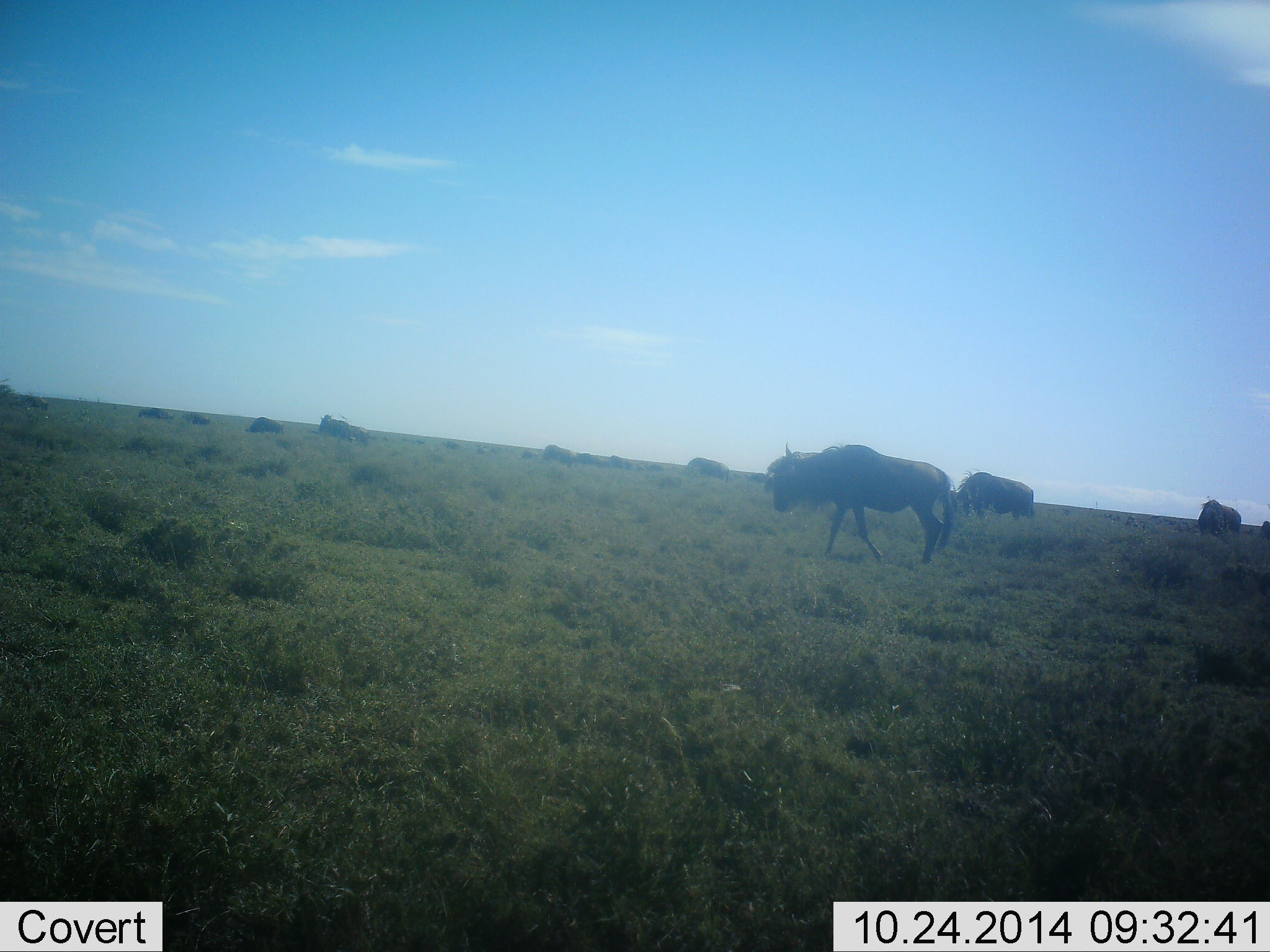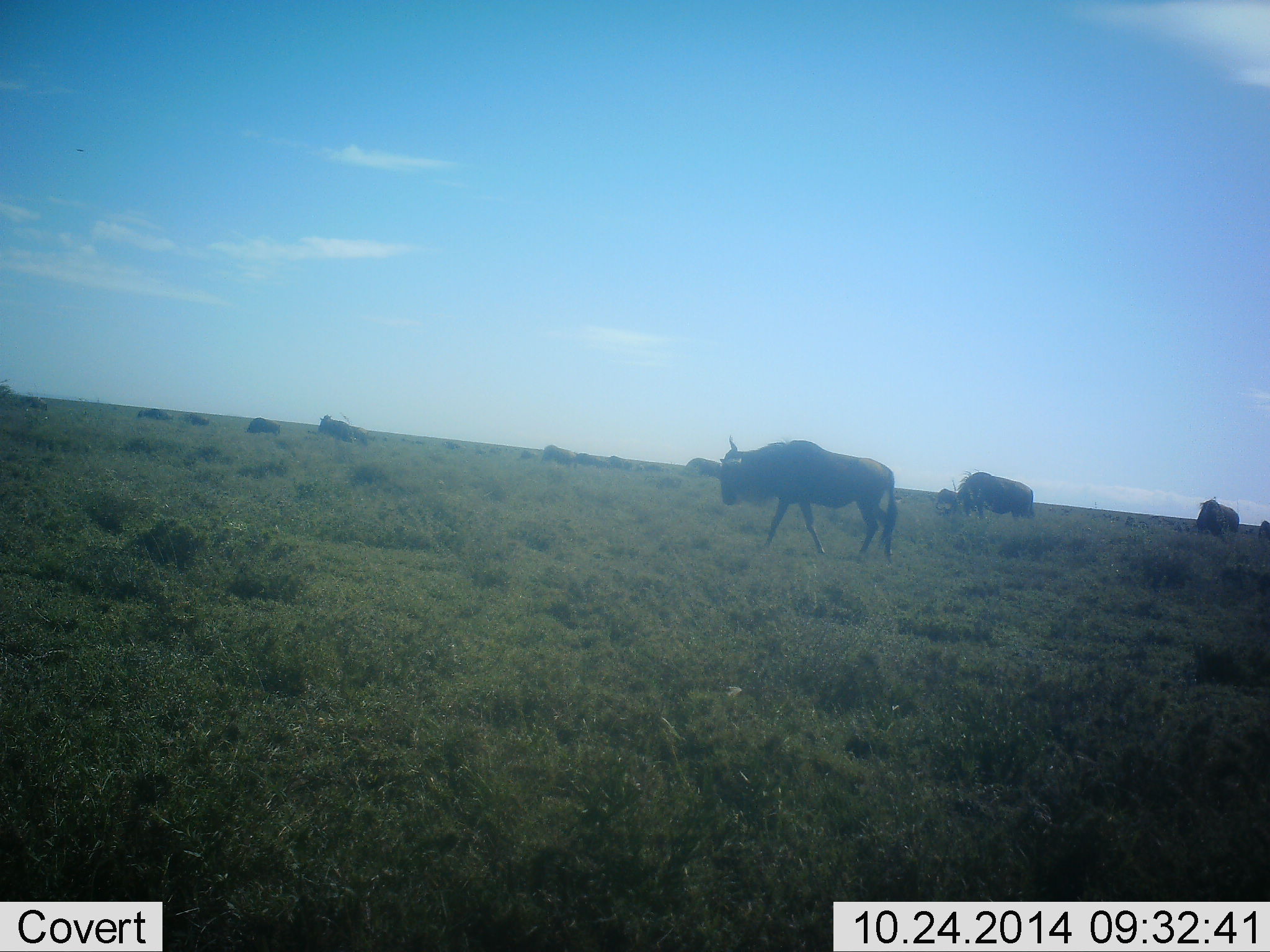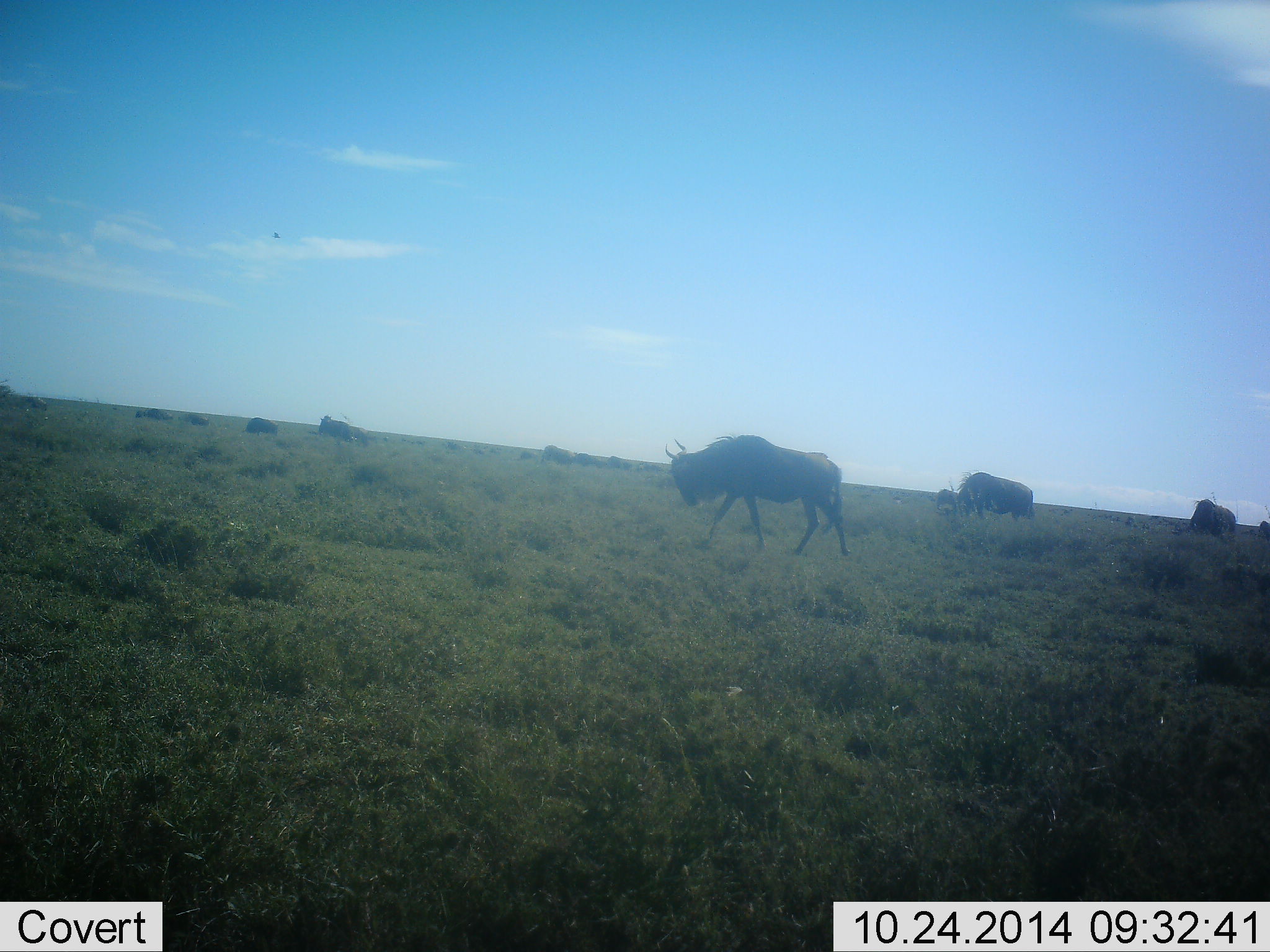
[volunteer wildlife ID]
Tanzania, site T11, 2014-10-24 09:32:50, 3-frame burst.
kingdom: Animalia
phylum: Chordata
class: Mammalia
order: Artiodactyla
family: Bovidae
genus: Connochaetes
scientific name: Connochaetes taurinus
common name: blue wildebeest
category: wildebeest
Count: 9.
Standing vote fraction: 33%.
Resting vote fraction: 0%.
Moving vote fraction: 92%.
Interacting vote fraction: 0%.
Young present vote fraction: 0%.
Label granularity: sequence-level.